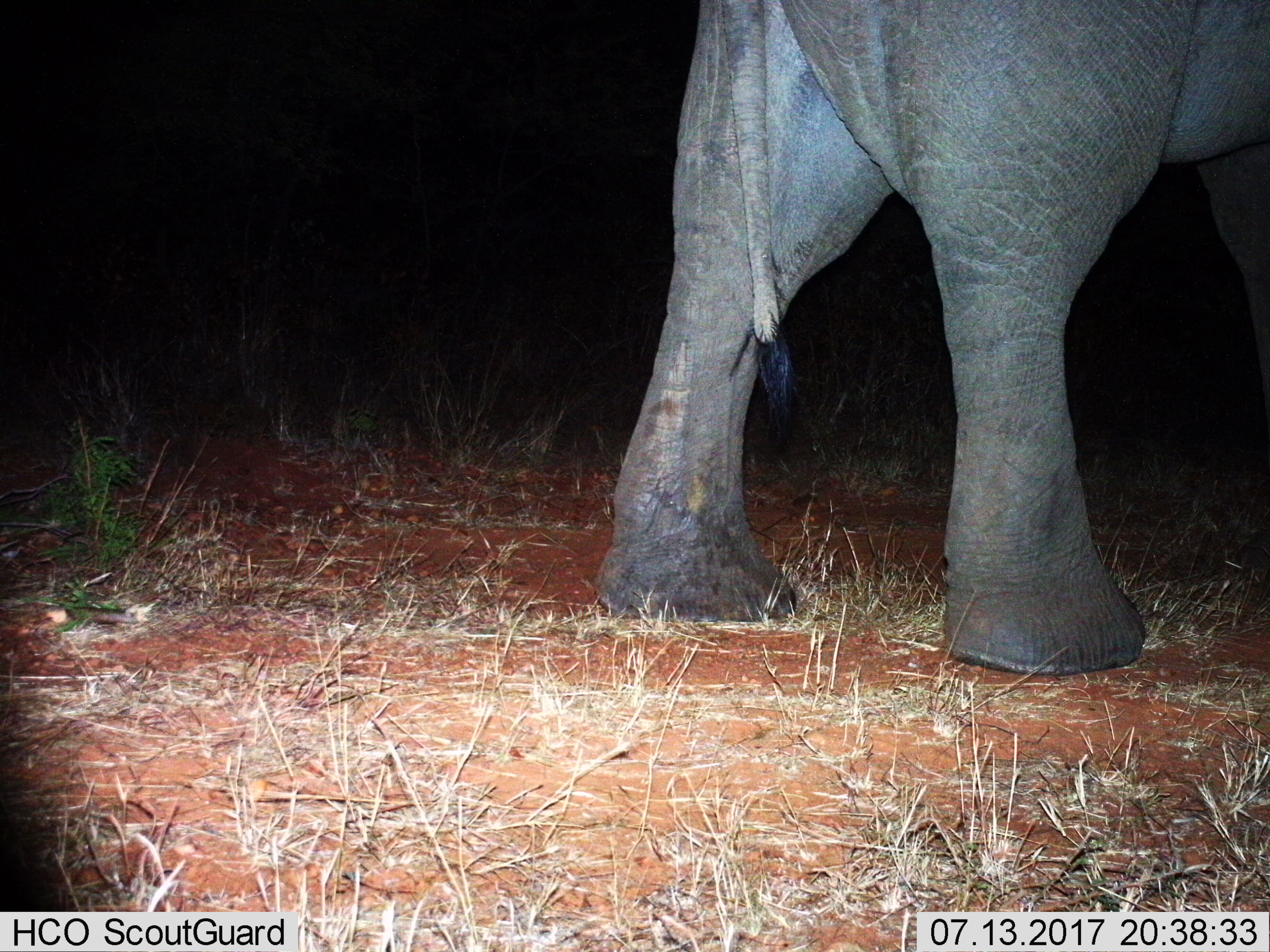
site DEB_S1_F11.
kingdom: Animalia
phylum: Chordata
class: Mammalia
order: Proboscidea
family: Elephantidae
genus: Loxodonta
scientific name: Loxodonta africana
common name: african bush elephant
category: elephant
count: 1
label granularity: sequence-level